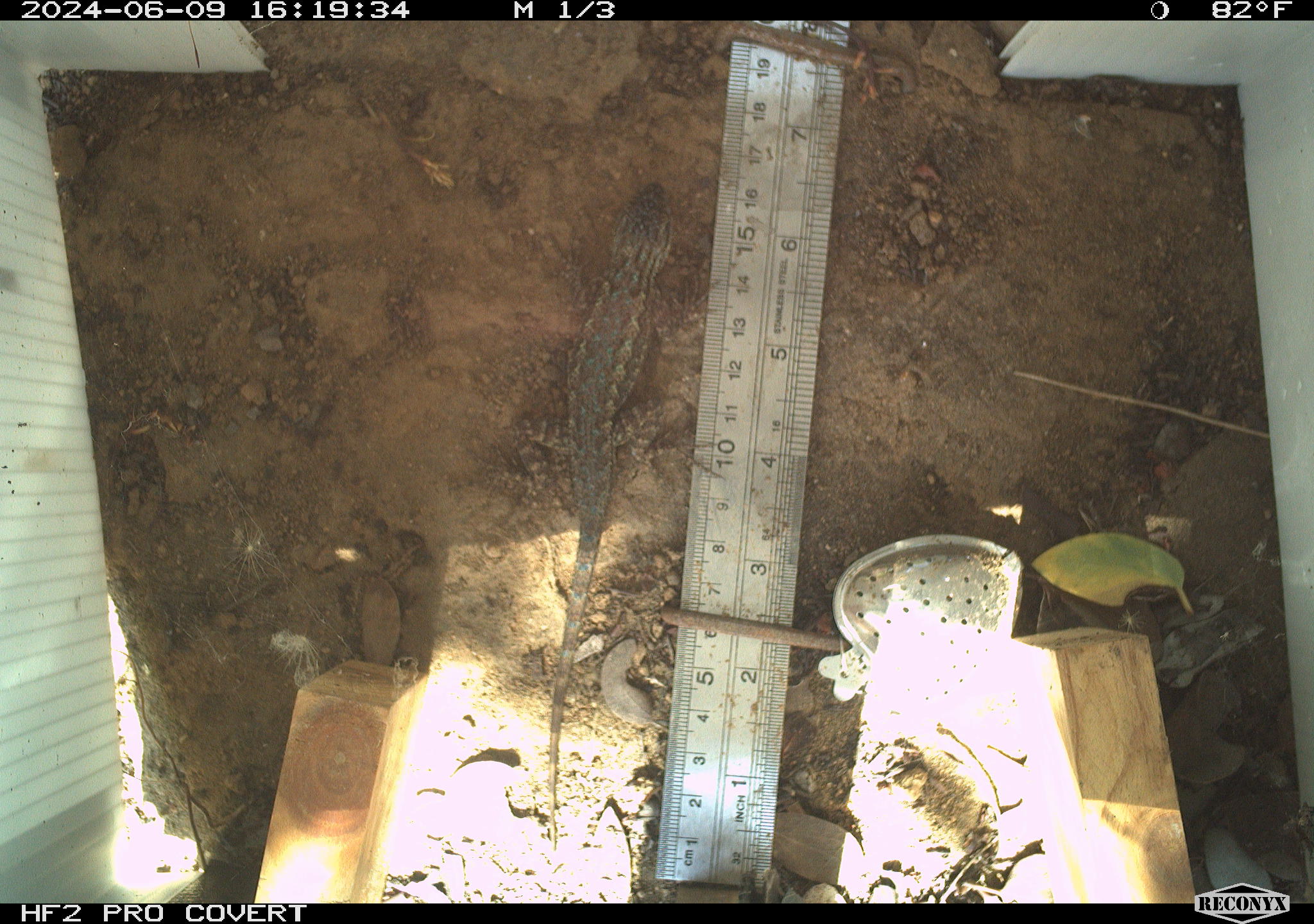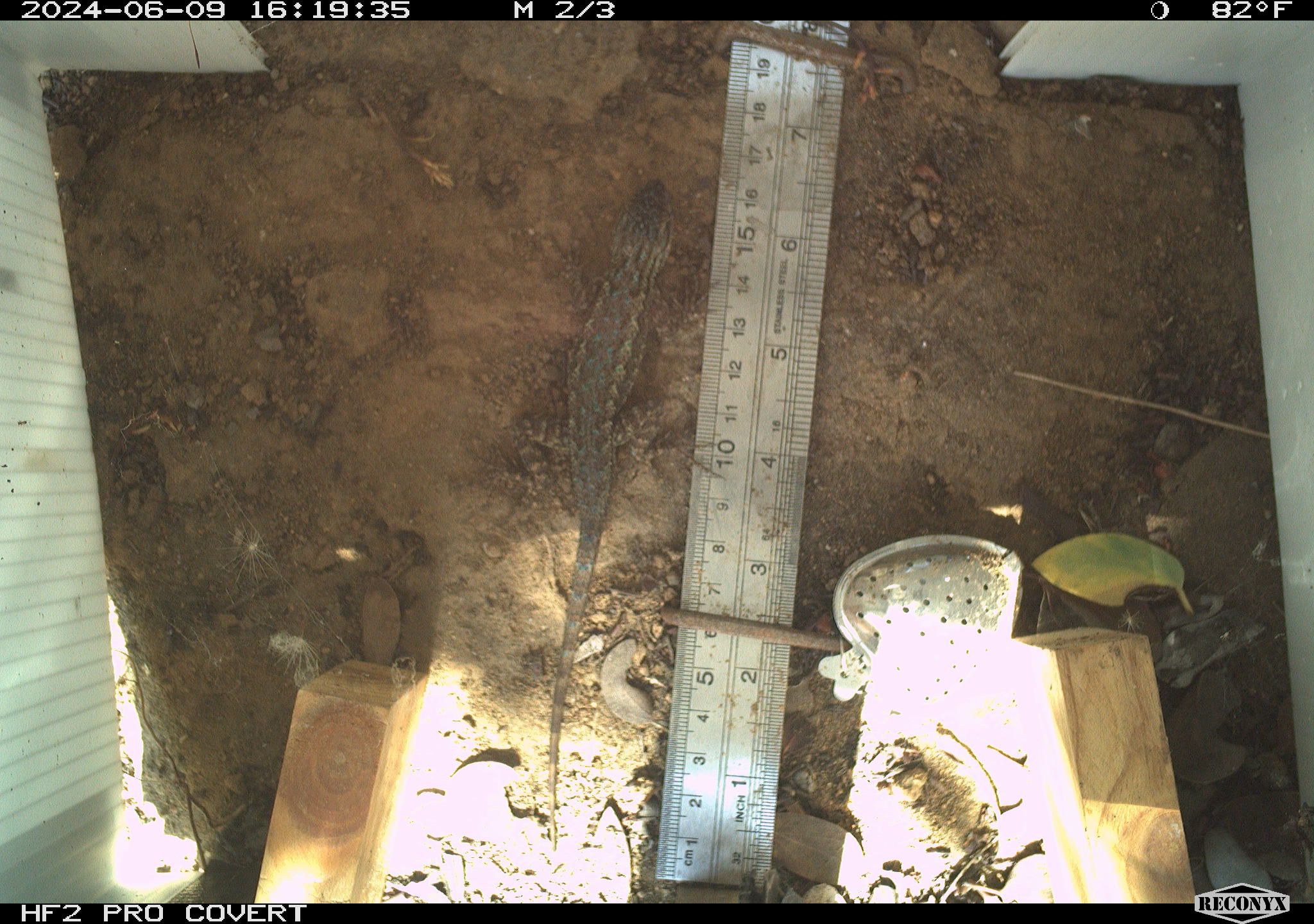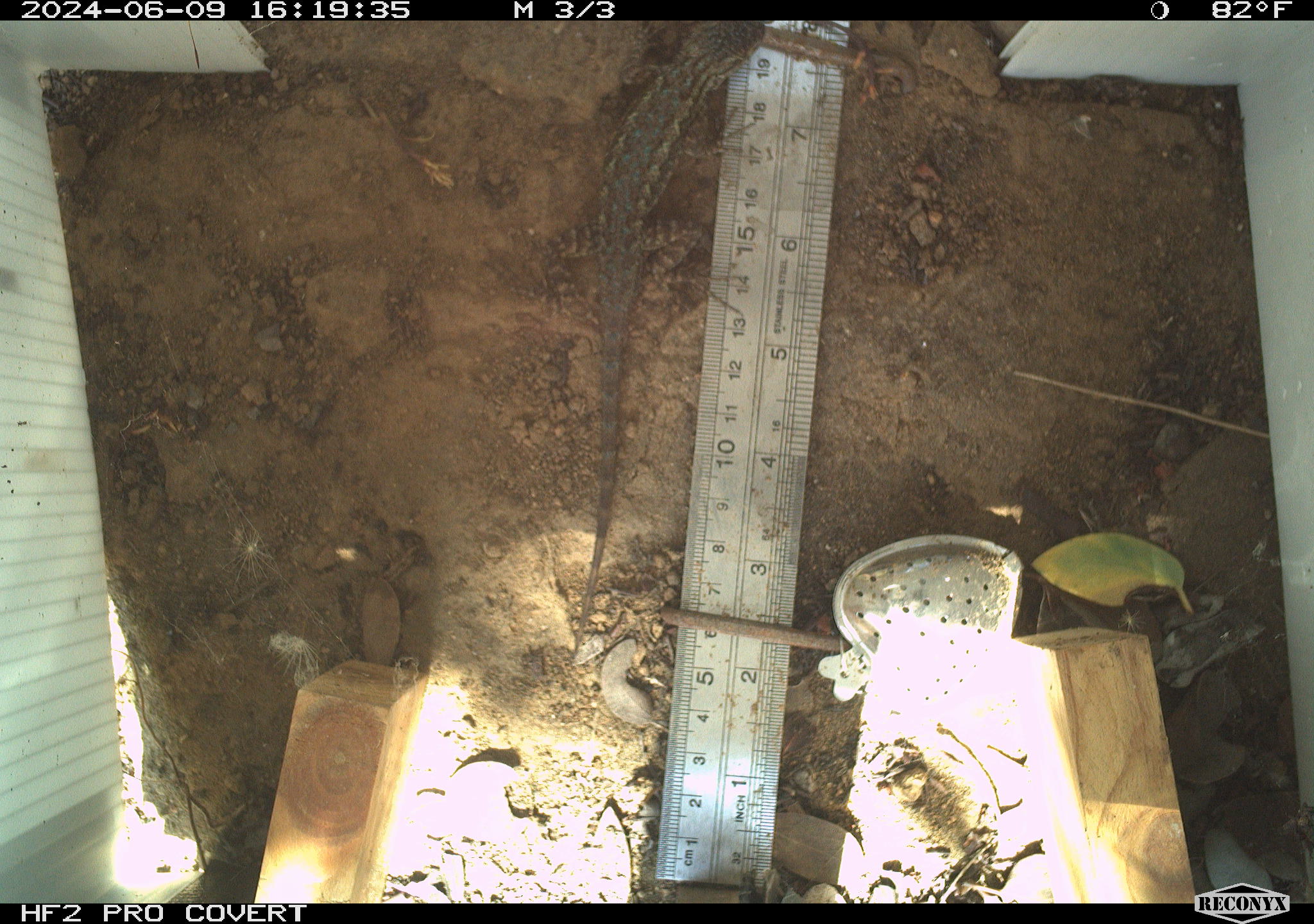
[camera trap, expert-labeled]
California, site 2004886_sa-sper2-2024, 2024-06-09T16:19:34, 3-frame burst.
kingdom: Animalia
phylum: Chordata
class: Reptilia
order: Squamata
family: Phrynosomatidae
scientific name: Phrynosomatidae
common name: phrynosomatid lizards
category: phrynosomatidae family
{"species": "phrynosomatidae family (phrynosomatid lizards) (Phrynosomatidae)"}